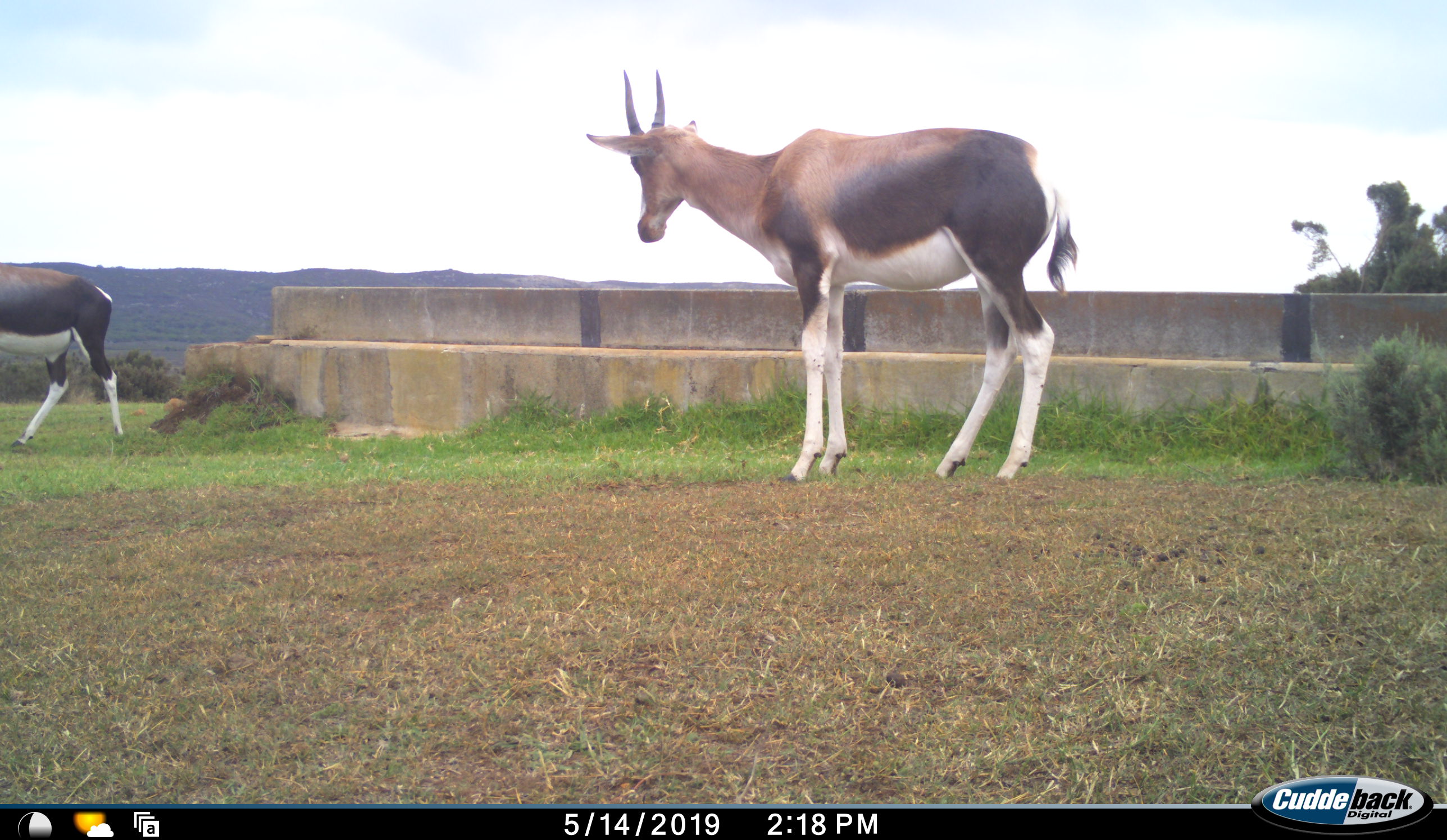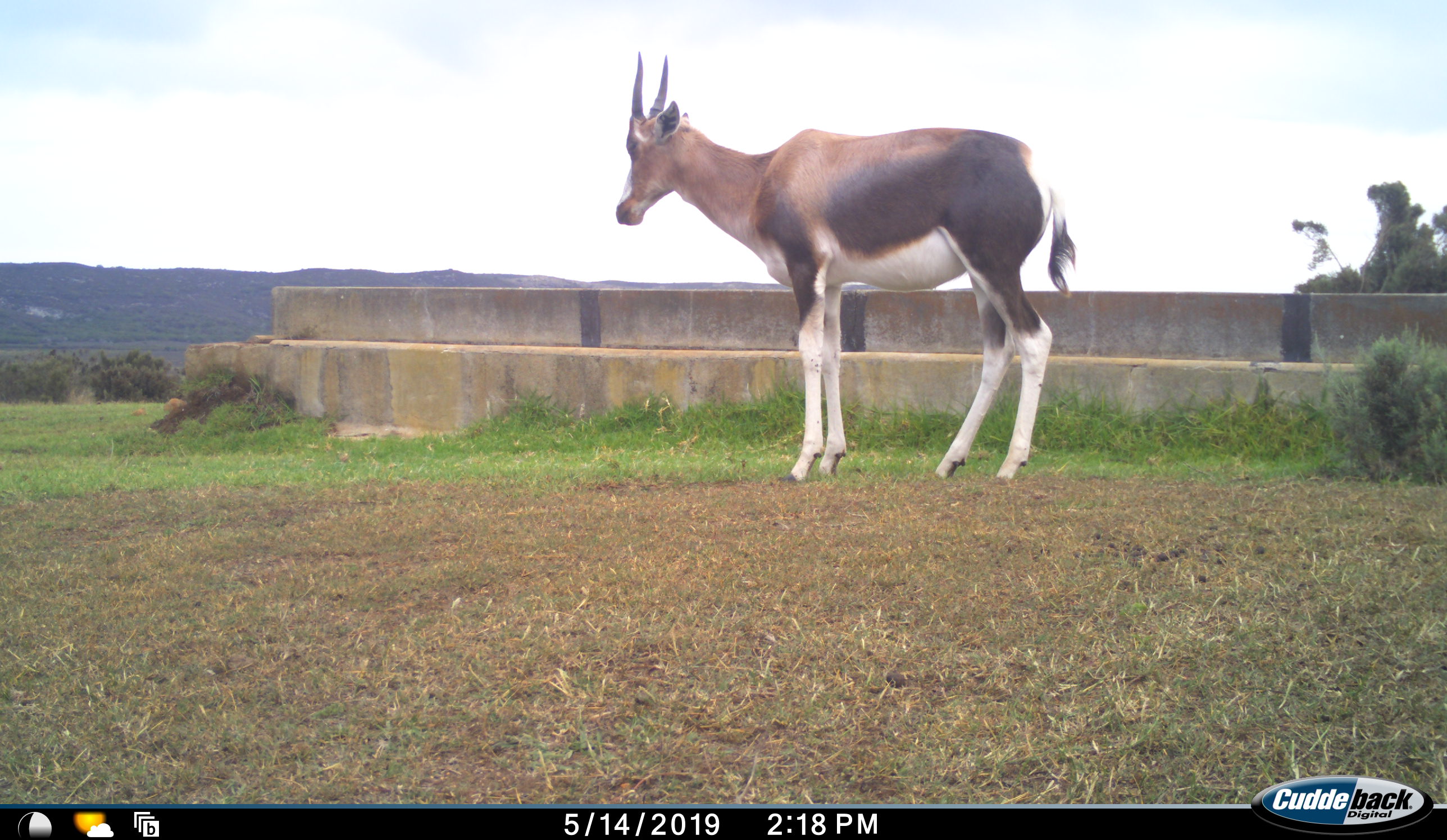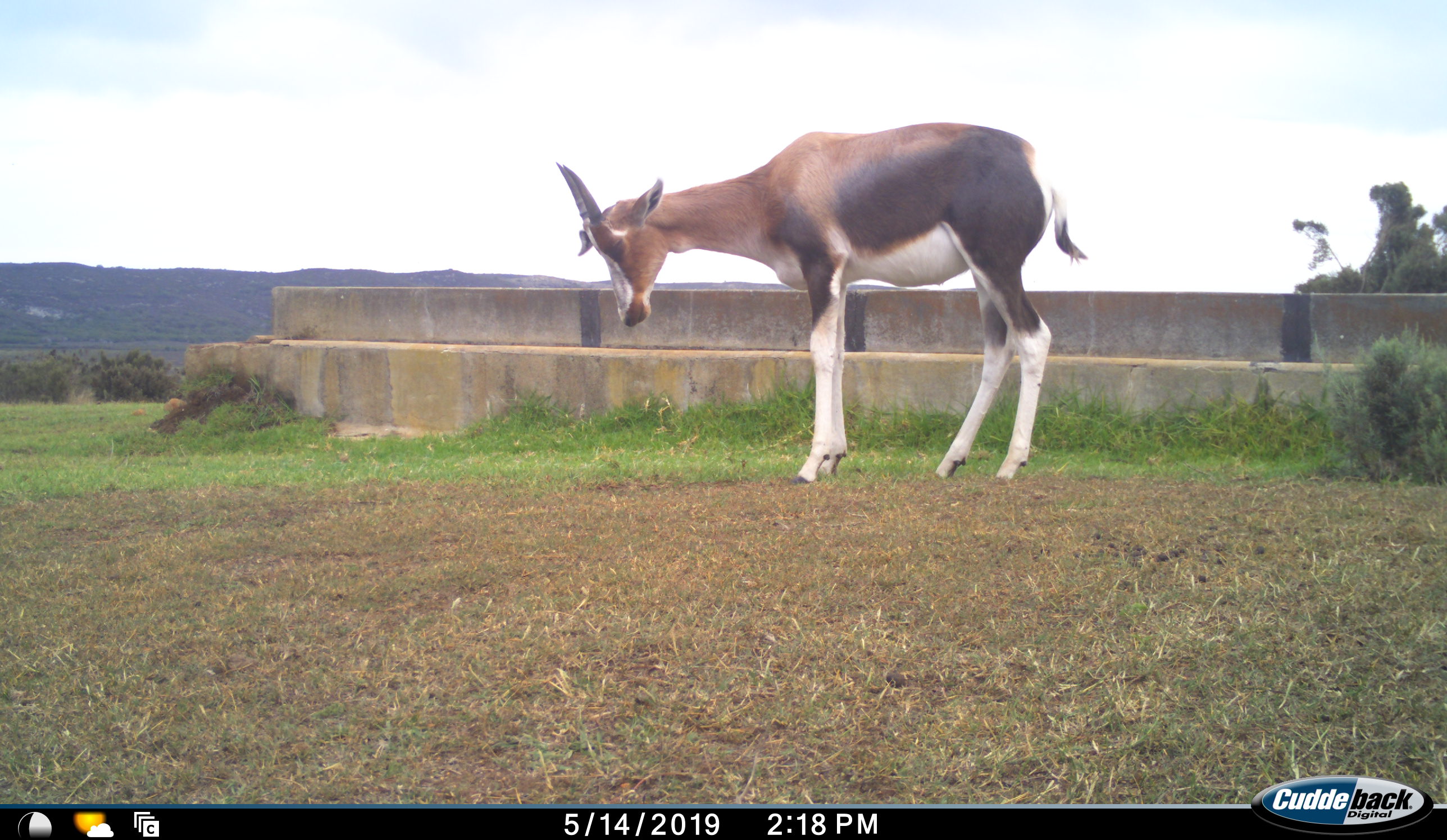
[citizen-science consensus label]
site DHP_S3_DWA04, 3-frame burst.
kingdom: Animalia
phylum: Chordata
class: Mammalia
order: Artiodactyla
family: Bovidae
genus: Damaliscus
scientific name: Damaliscus pygargus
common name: bontebok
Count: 2.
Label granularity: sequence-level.